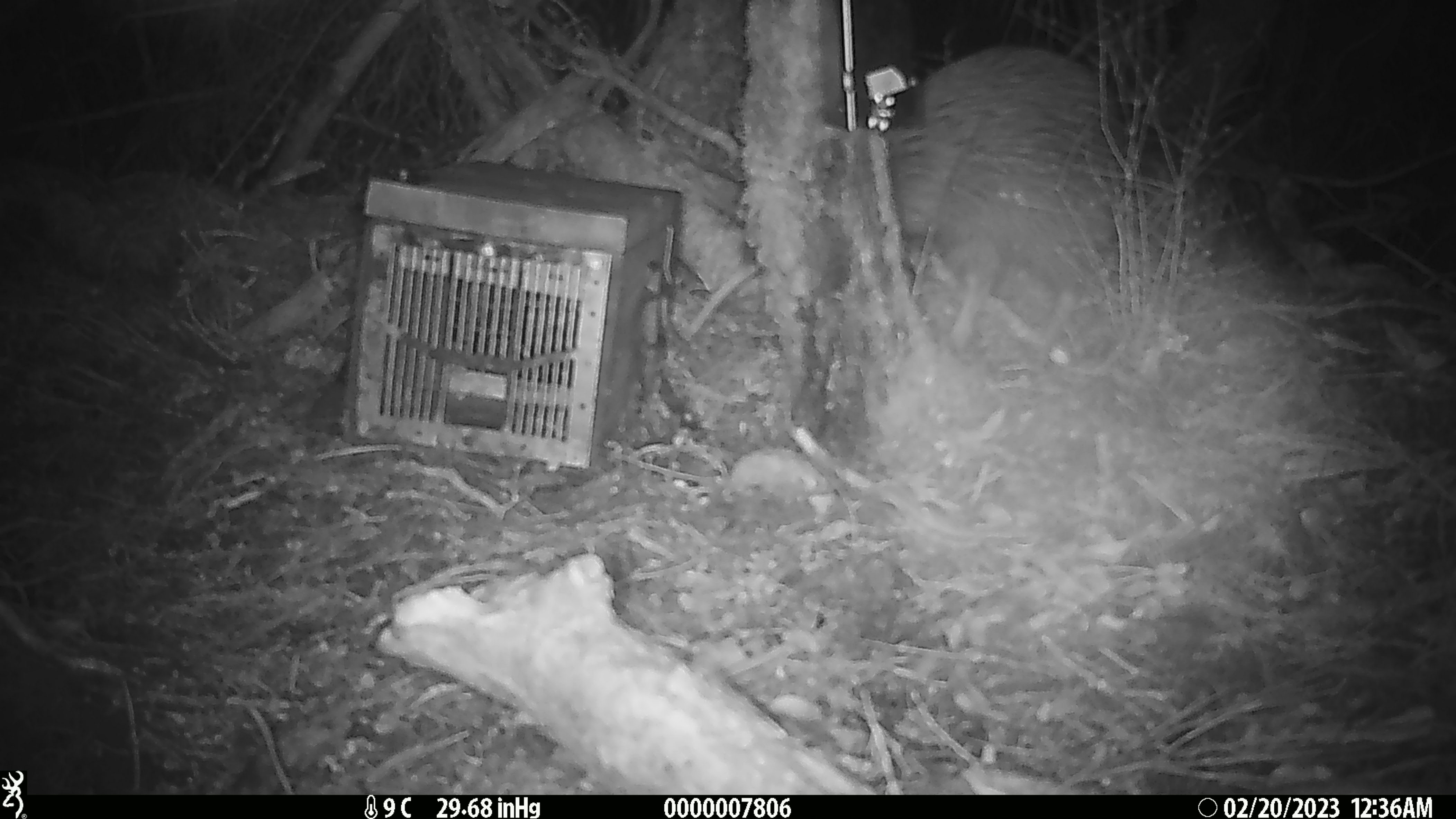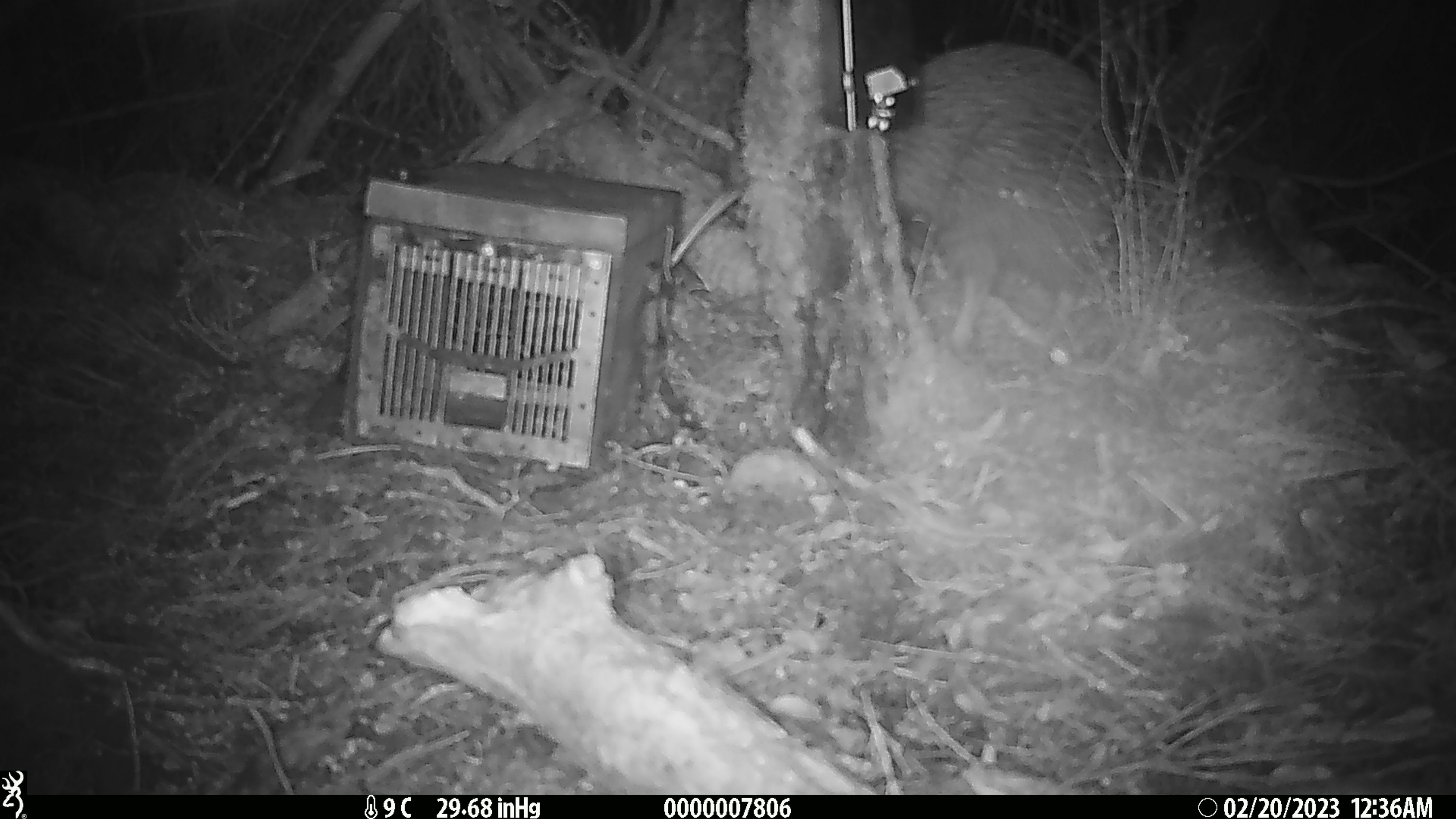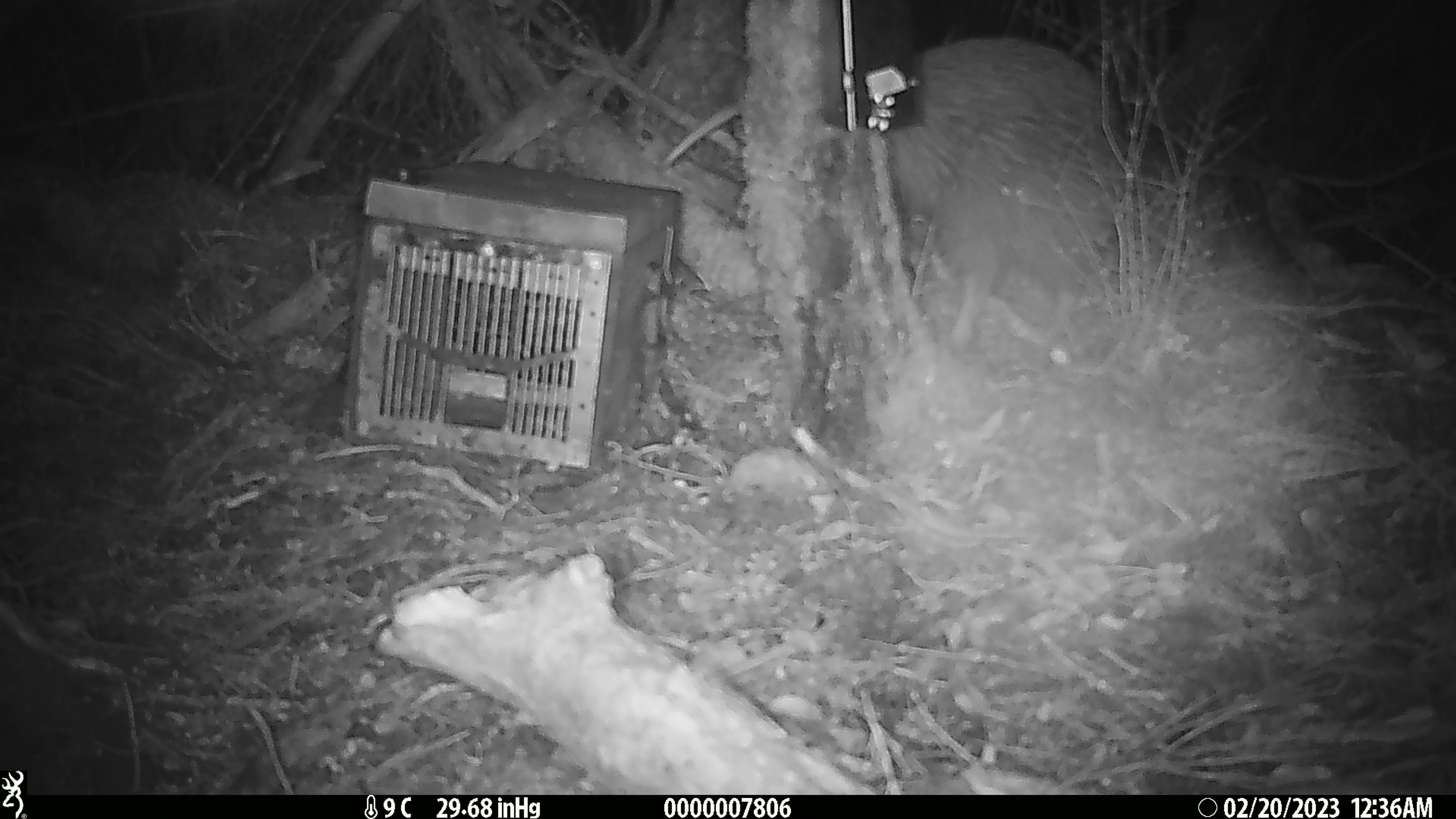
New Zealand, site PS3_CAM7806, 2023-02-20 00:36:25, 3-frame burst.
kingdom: Animalia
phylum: Chordata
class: Aves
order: Apterygiformes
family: Apterygidae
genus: Apteryx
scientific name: Apteryx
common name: kiwi